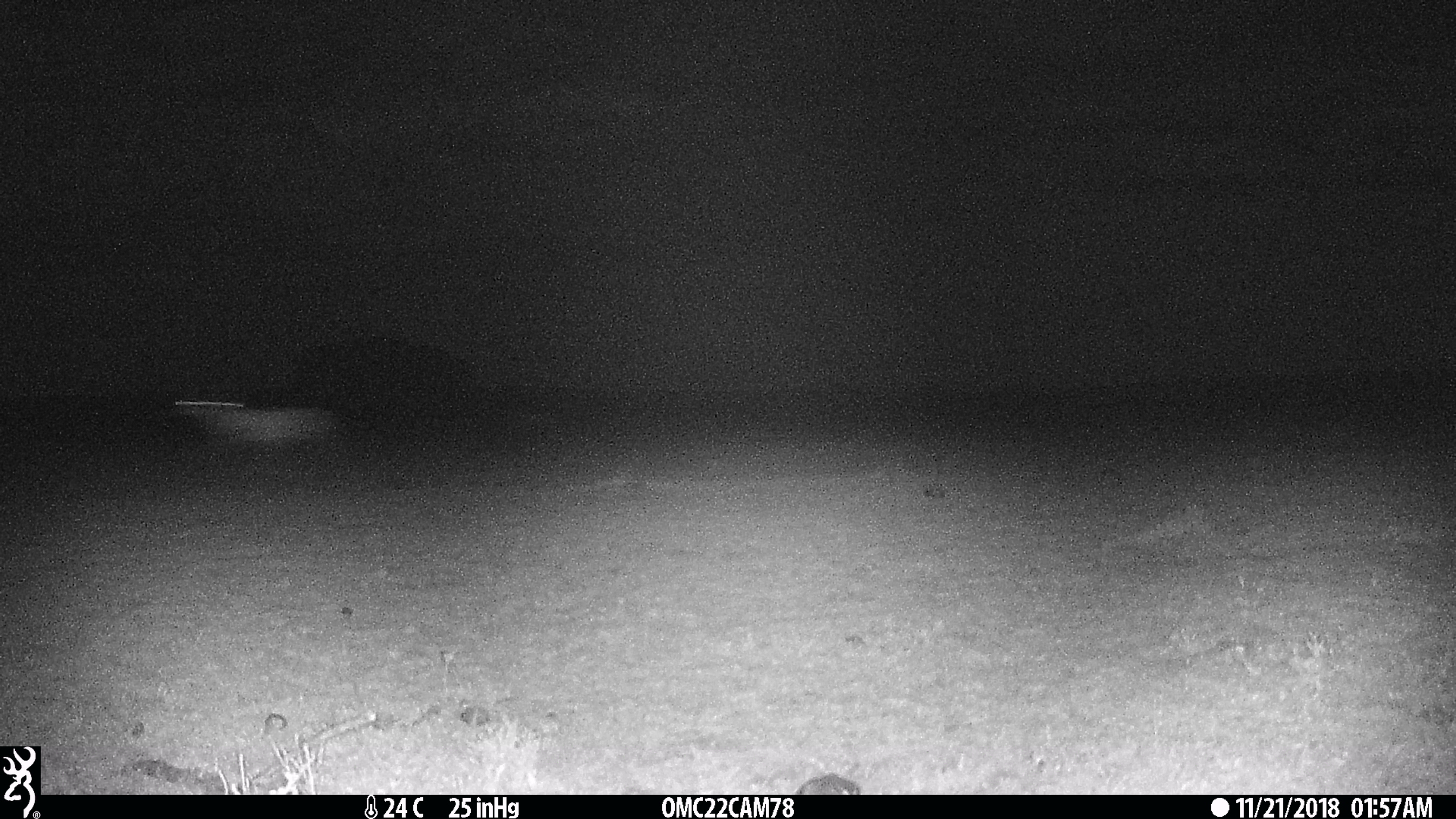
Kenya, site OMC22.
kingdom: Animalia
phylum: Chordata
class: Mammalia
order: Artiodactyla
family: Bovidae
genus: Eudorcas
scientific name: Eudorcas thomsonii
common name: thomon's gazelle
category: gazelle thomsons